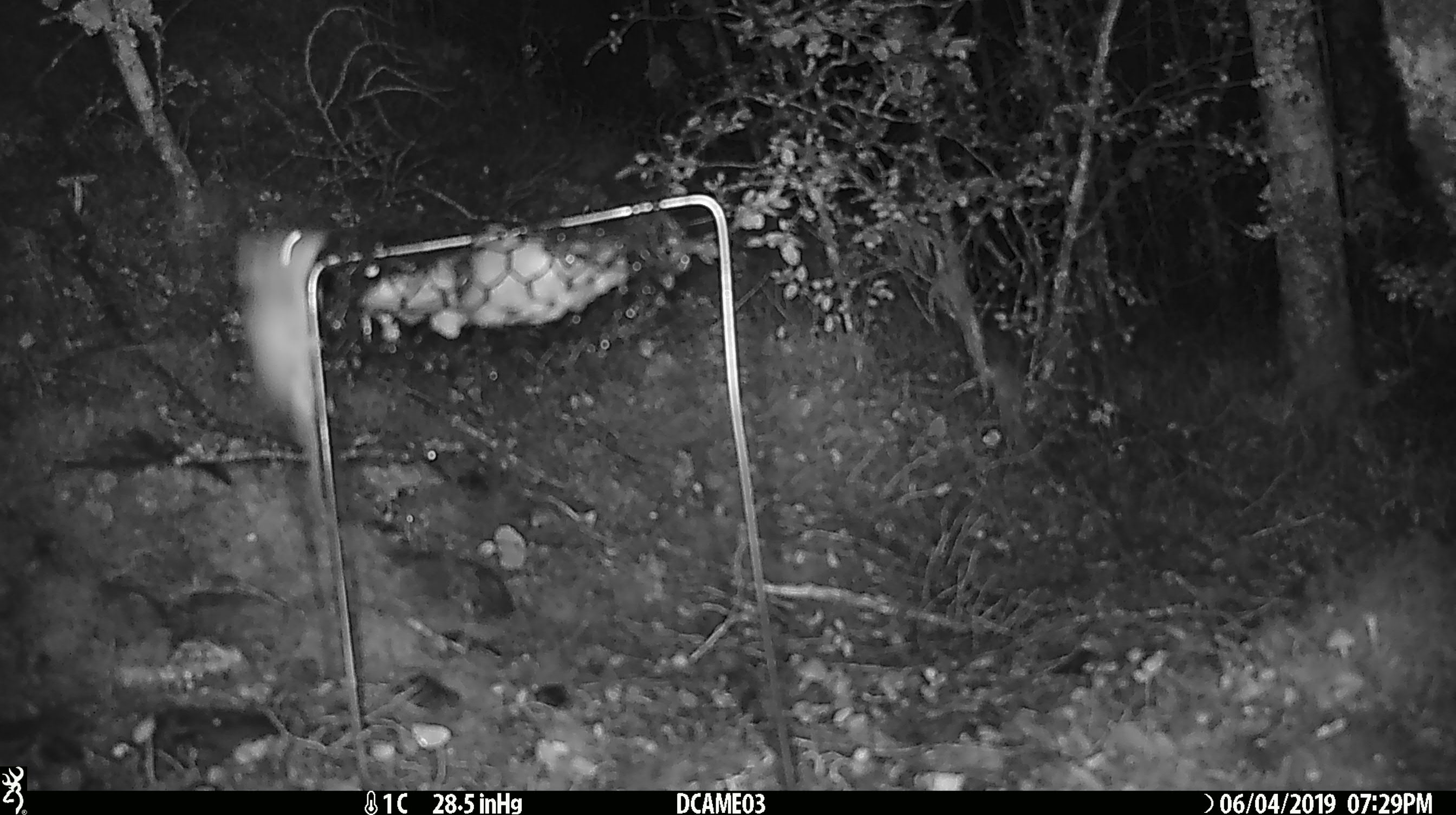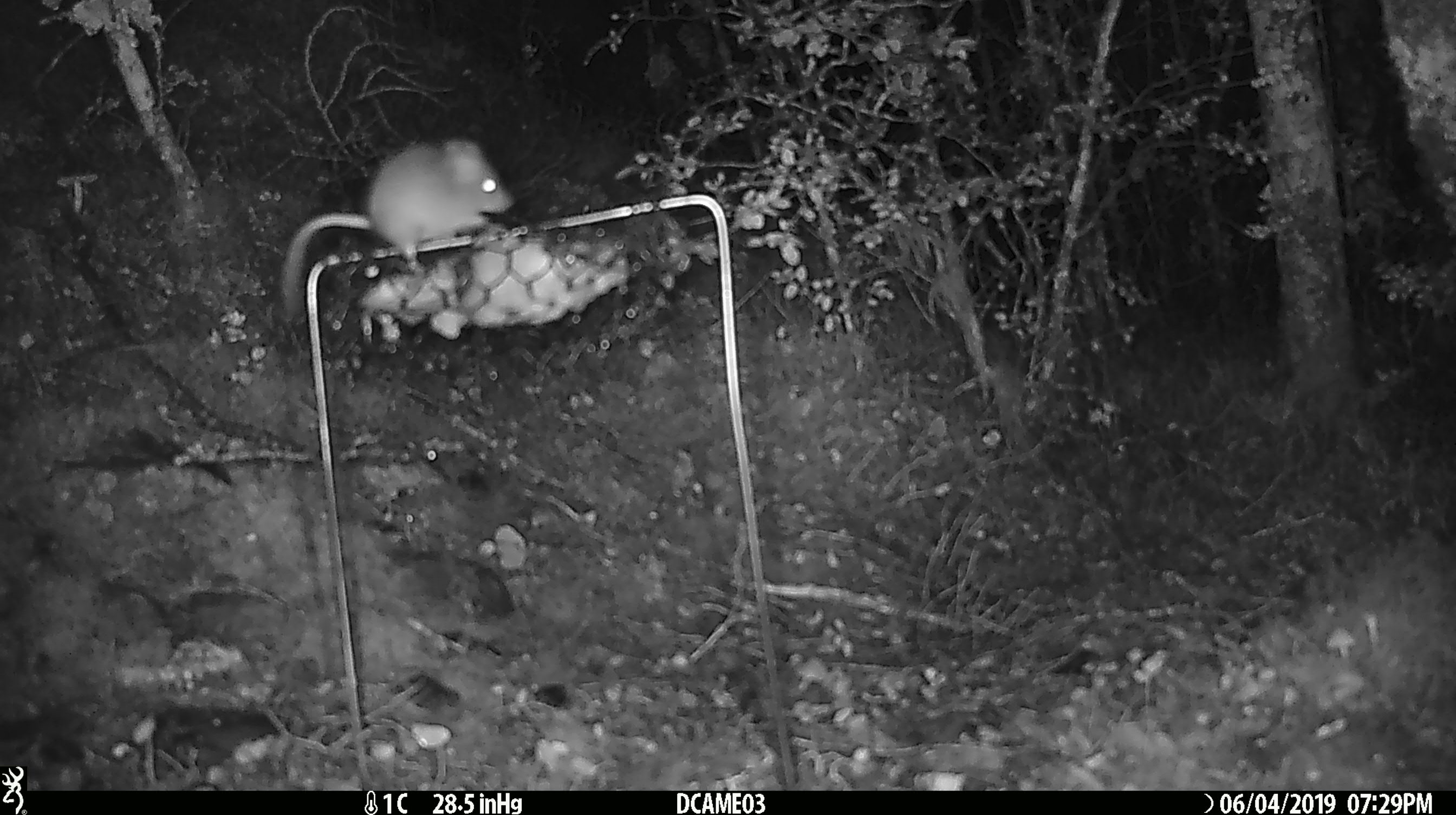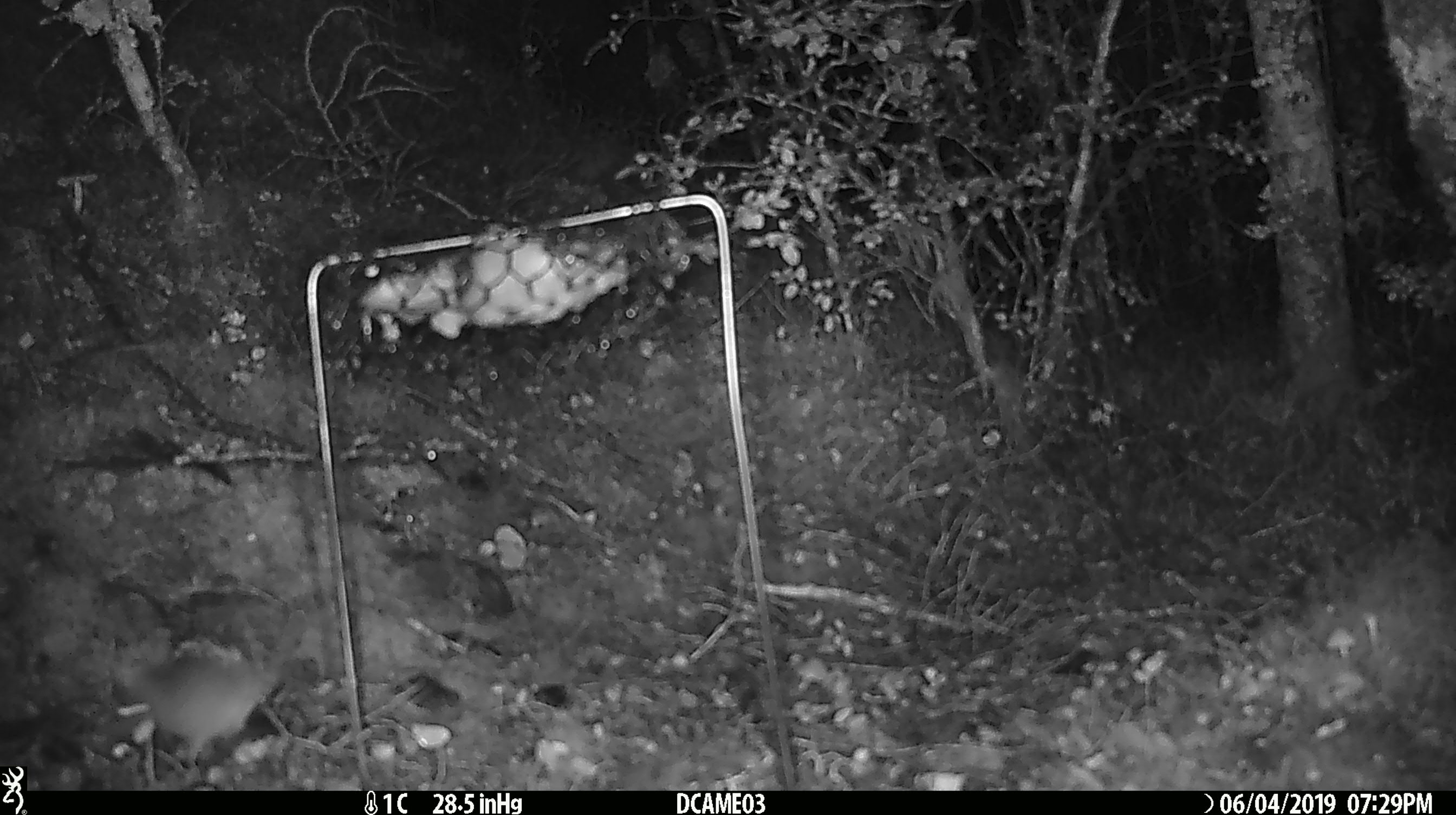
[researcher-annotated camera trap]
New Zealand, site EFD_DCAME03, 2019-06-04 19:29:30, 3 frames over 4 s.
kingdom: Animalia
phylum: Chordata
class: Mammalia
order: Rodentia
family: Muridae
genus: Mus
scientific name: Mus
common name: mouse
Mouse (Mus).